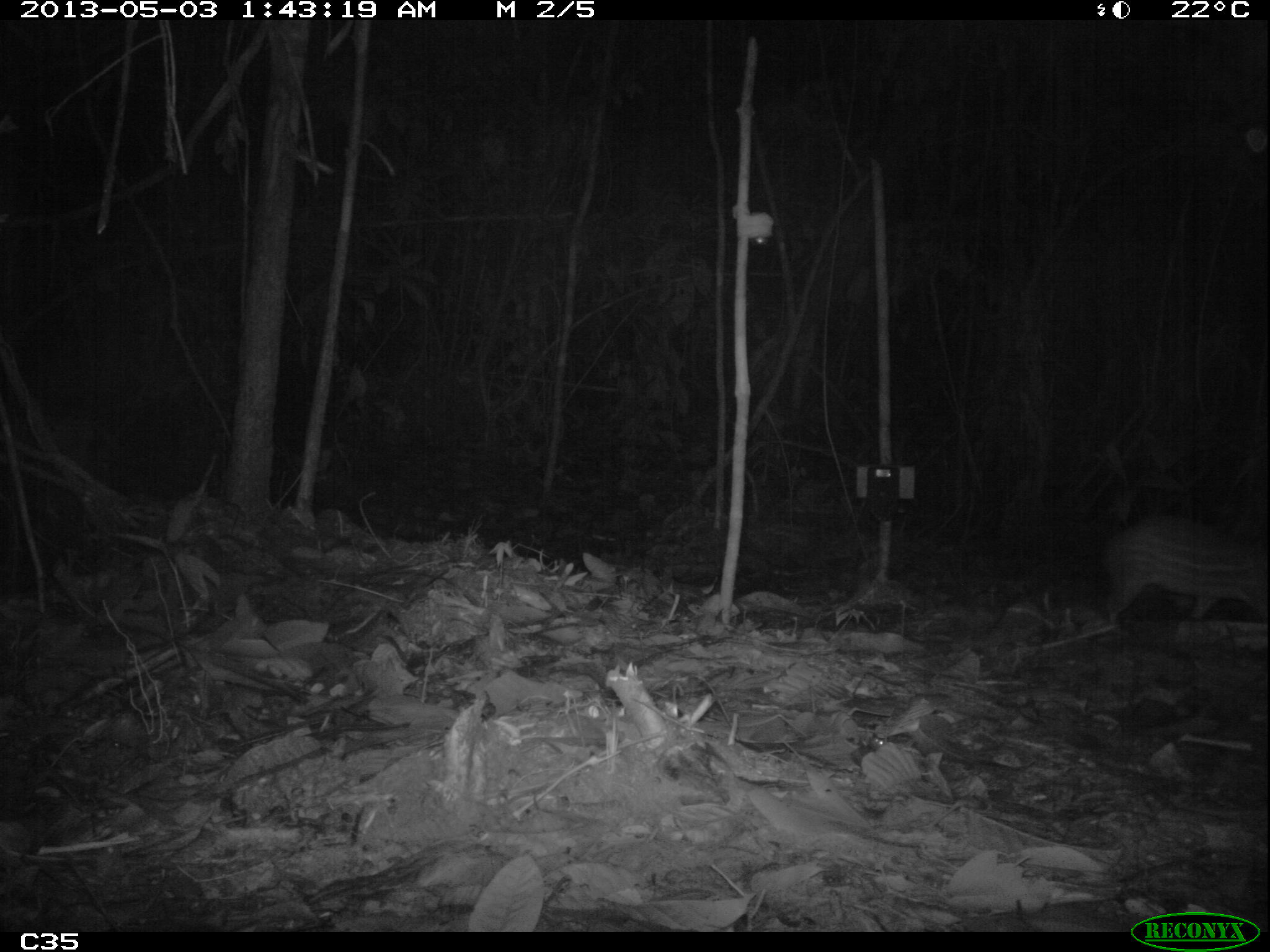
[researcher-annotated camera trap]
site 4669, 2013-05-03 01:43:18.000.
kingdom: Animalia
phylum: Chordata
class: Mammalia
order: Rodentia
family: Cuniculidae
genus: Cuniculus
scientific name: Cuniculus paca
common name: spotted paca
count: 1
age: adult